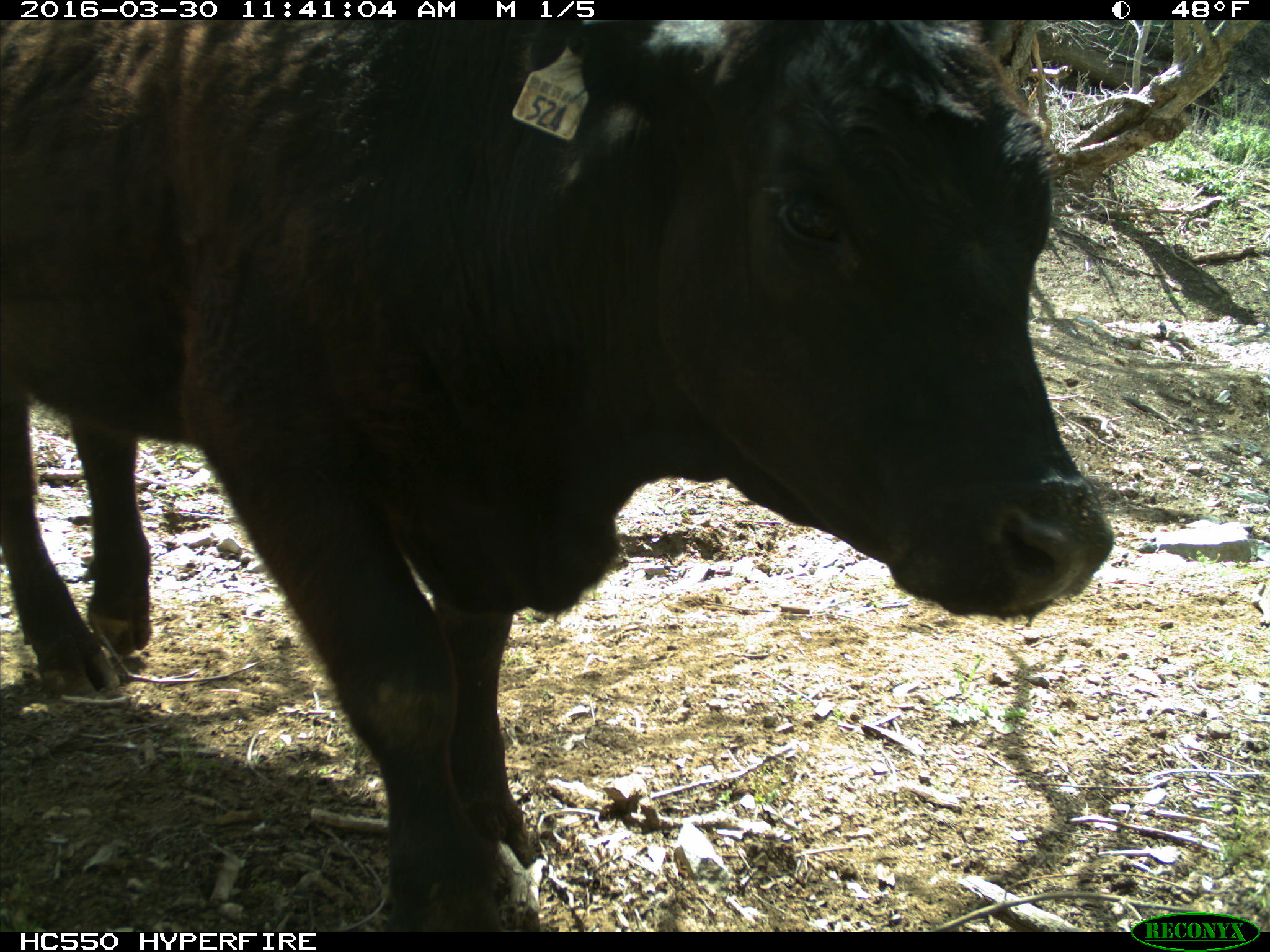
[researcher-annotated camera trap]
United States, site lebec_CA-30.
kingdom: Animalia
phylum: Chordata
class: Mammalia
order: Artiodactyla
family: Bovidae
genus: Bos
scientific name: Bos taurus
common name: domestic cow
Bos taurus (domestic cow).